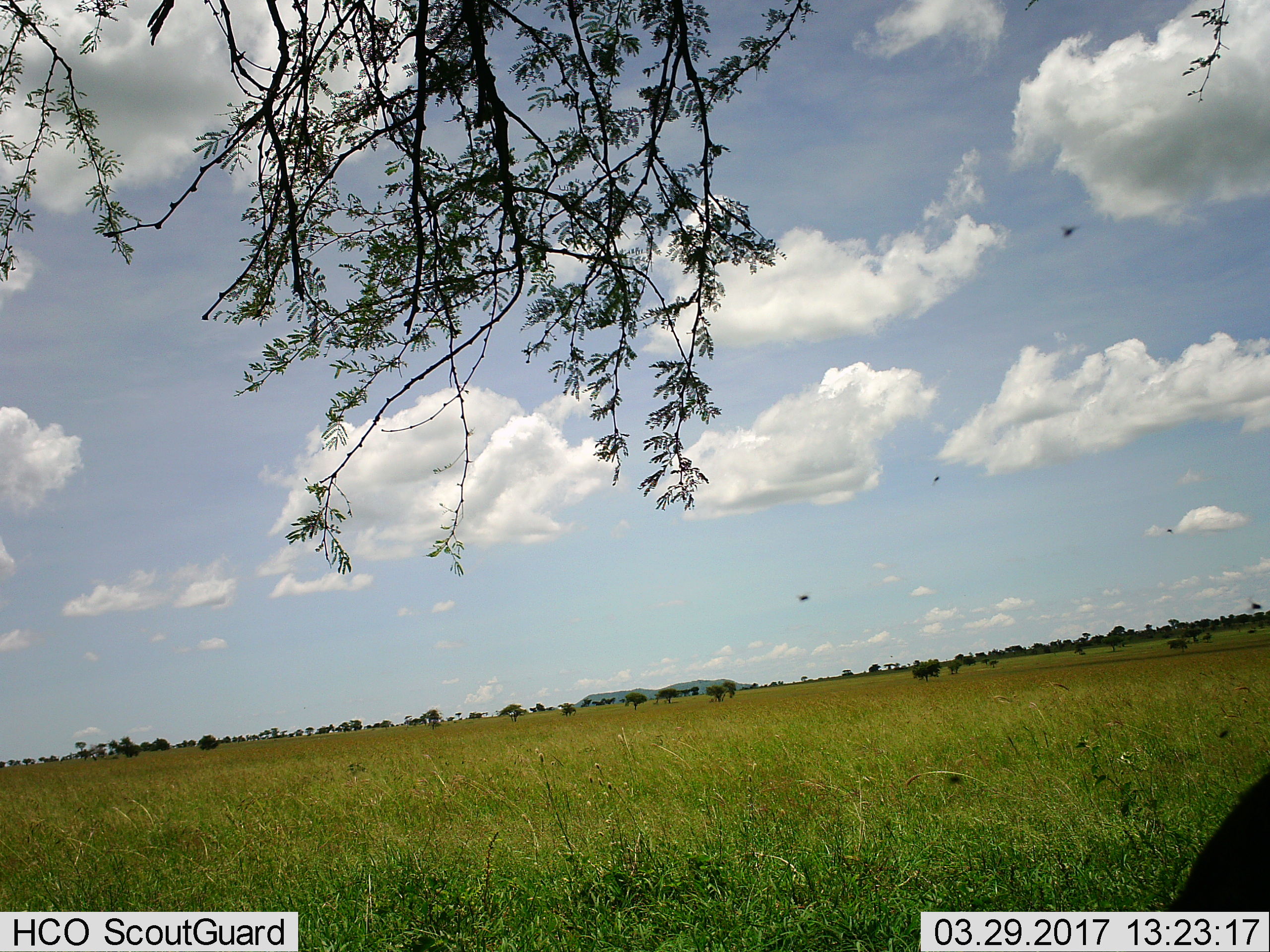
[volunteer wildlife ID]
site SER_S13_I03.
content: unidentified animal